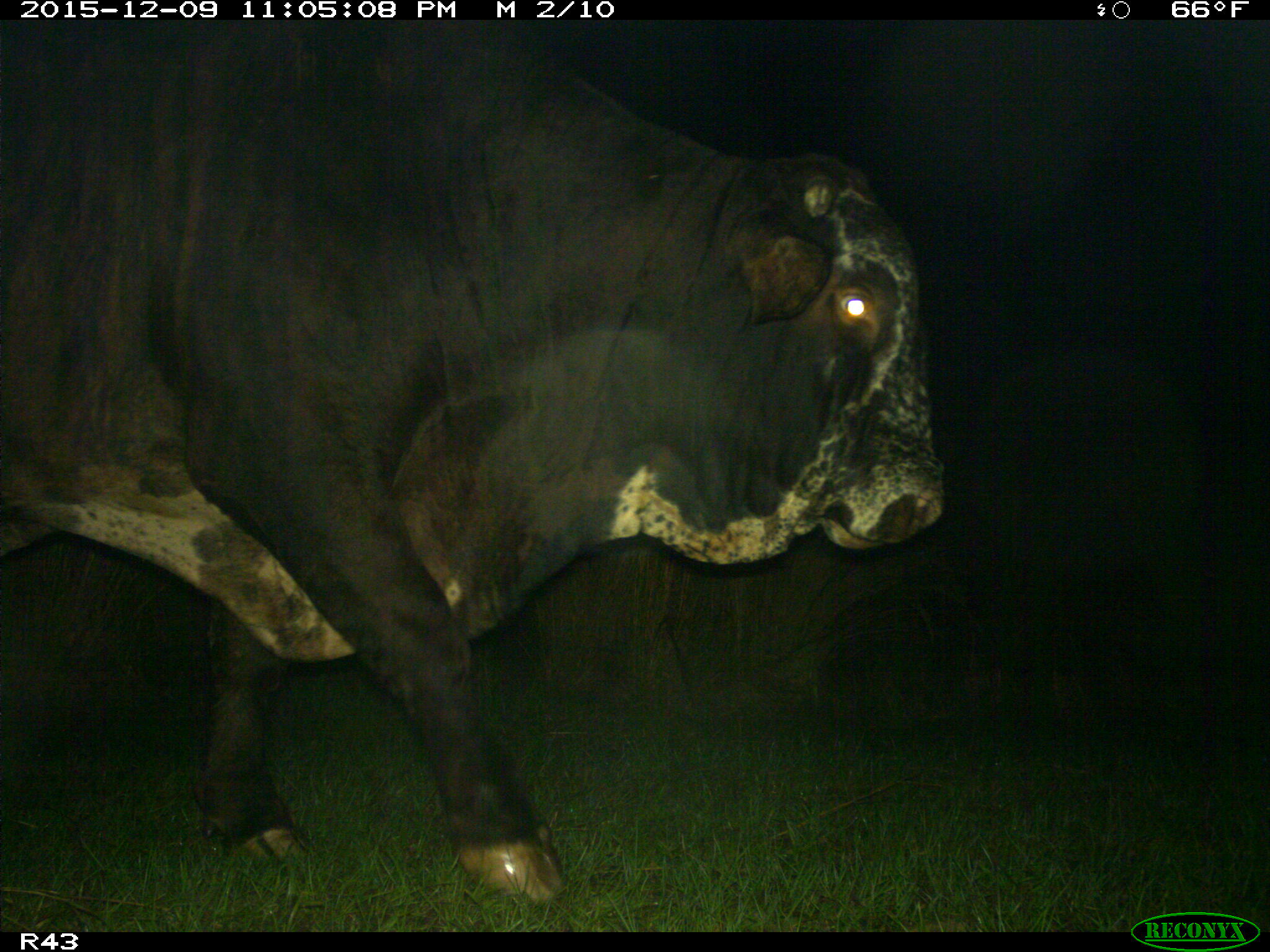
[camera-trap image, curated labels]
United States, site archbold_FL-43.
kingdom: Animalia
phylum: Chordata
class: Mammalia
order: Artiodactyla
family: Bovidae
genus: Bos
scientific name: Bos taurus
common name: domestic cow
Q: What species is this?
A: Bos taurus (domestic cow).